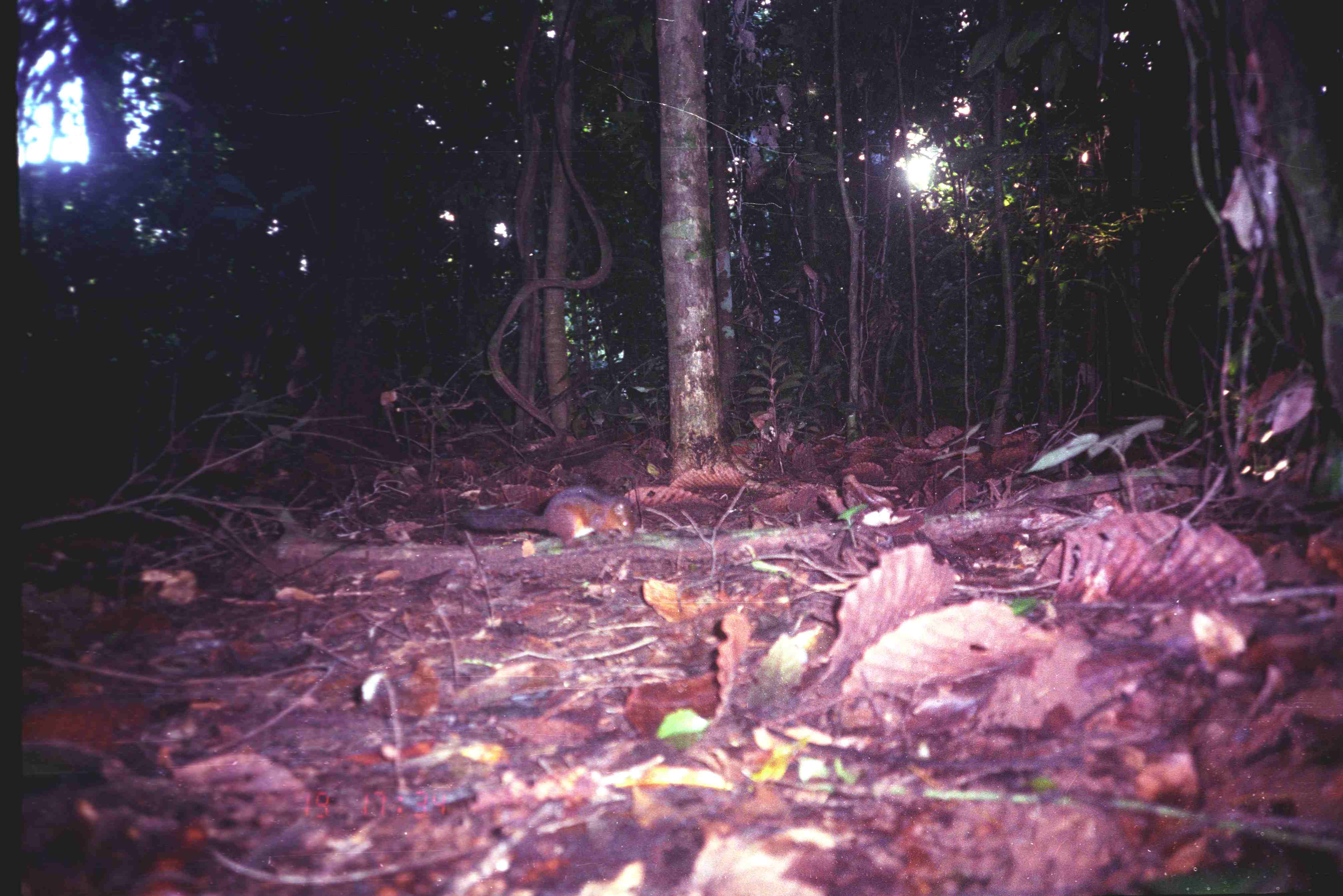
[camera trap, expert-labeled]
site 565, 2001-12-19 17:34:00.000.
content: unidentified animal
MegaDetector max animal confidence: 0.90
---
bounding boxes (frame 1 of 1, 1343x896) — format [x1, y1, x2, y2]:
unknown: [462, 485, 636, 546]